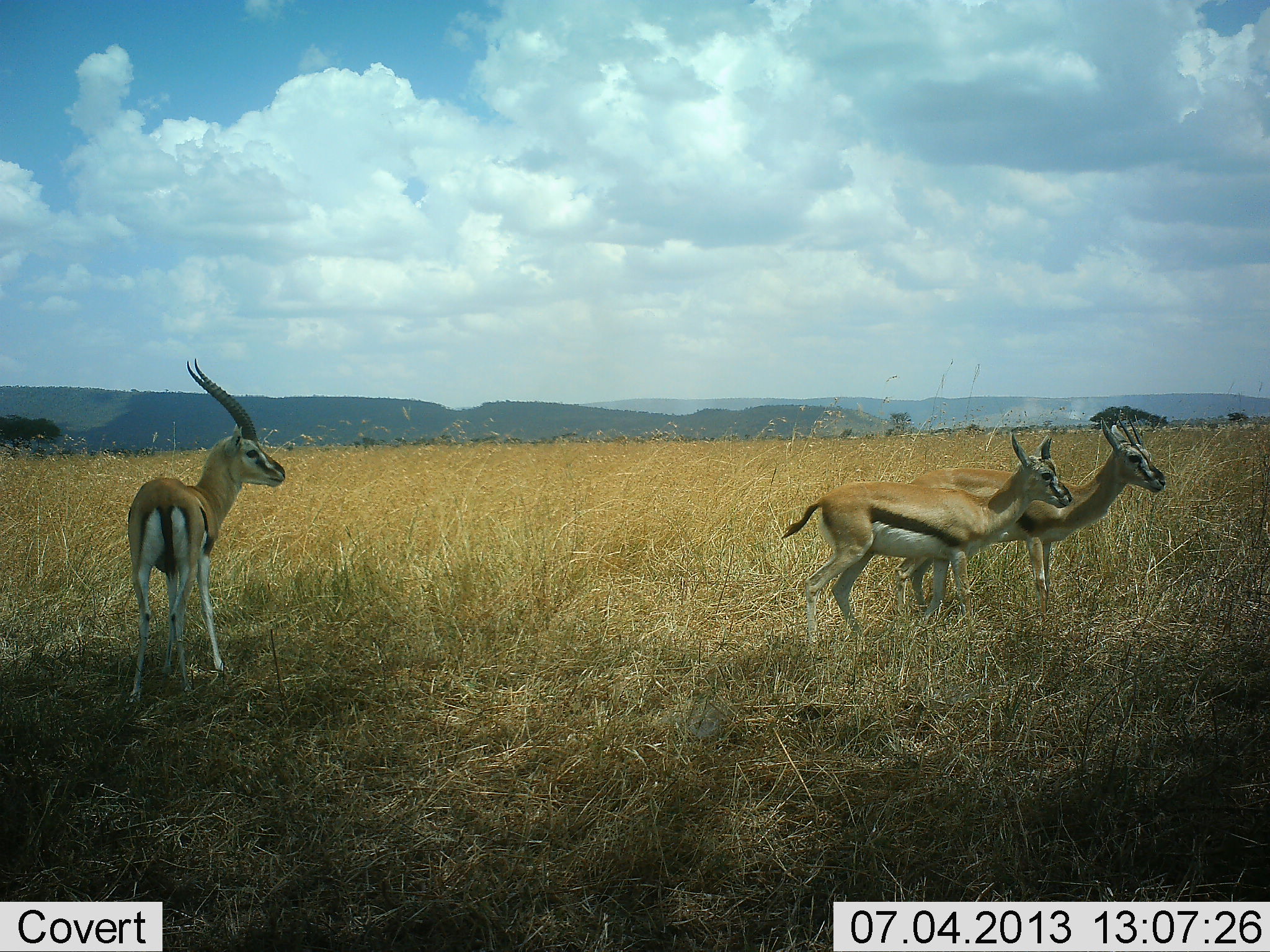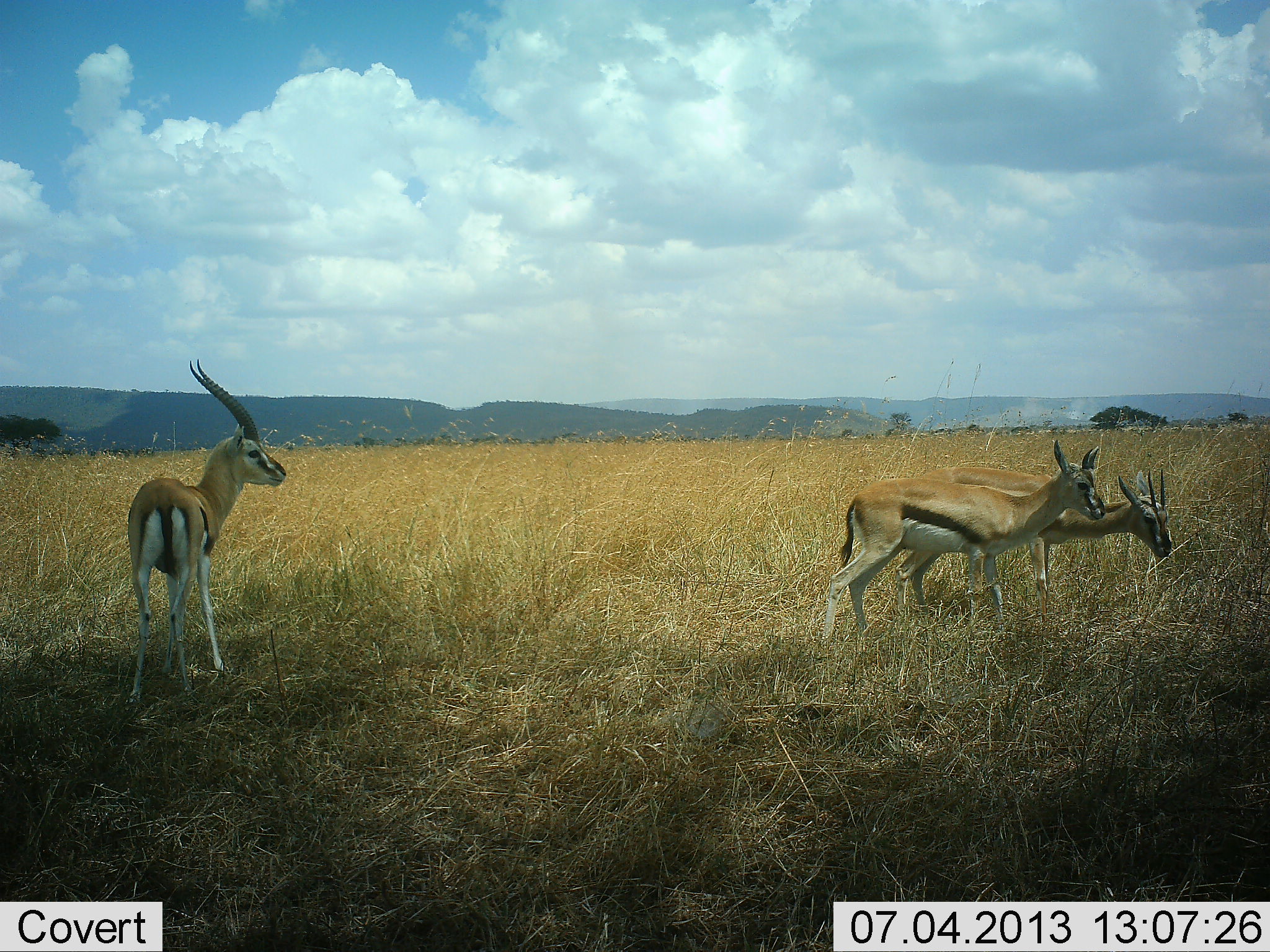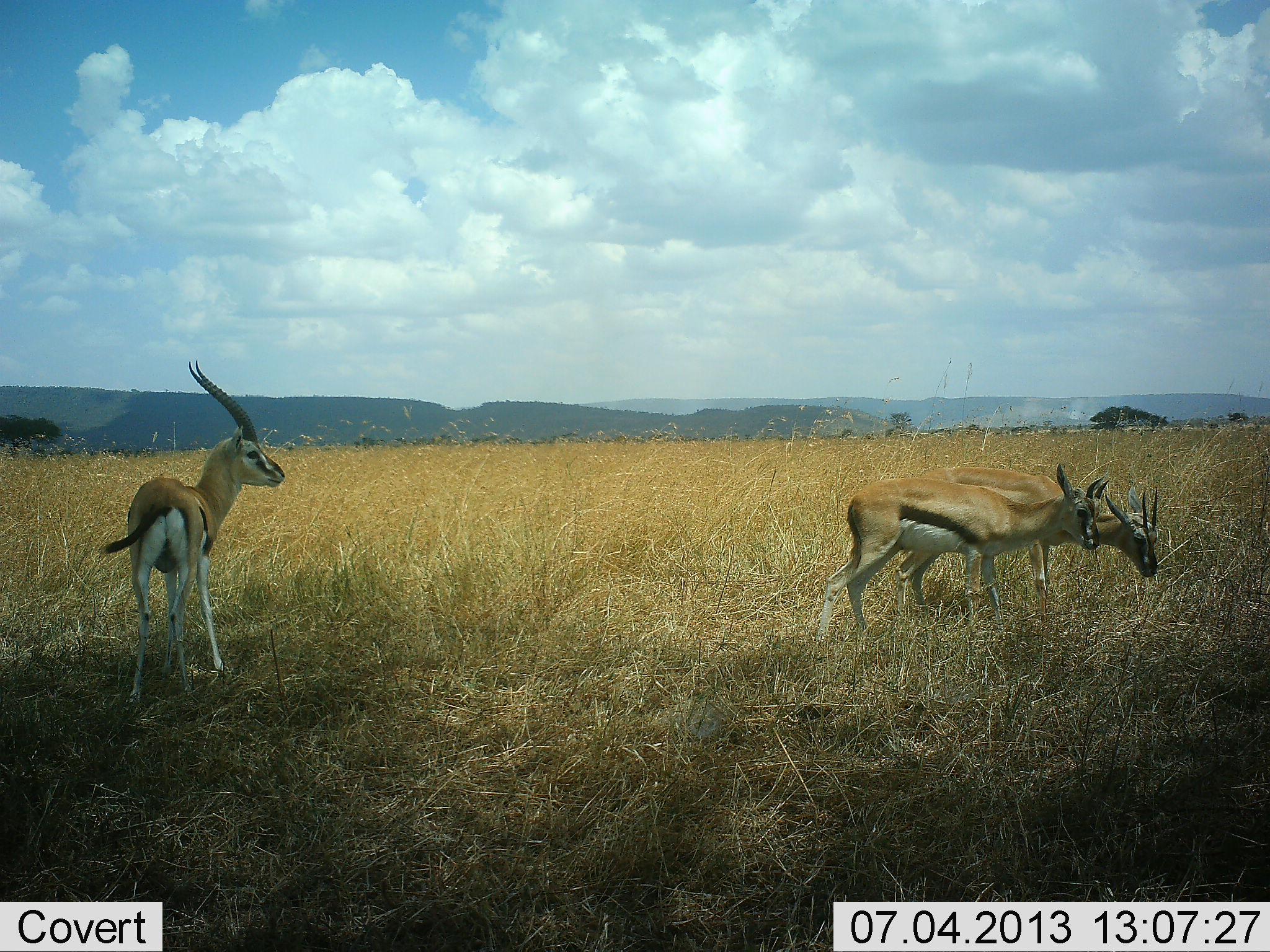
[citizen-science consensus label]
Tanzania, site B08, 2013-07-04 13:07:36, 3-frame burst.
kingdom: Animalia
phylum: Chordata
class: Mammalia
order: Artiodactyla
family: Bovidae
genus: Eudorcas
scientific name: Eudorcas thomsonii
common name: thomson's gazelle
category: gazellethomsons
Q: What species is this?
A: Gazellethomsons (thomson's gazelle) (Eudorcas thomsonii).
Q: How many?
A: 3.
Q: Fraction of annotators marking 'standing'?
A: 93%.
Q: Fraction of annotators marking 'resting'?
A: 0%.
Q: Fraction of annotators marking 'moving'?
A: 10%.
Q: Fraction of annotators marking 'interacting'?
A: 10%.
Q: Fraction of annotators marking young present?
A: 3%.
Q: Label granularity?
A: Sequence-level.